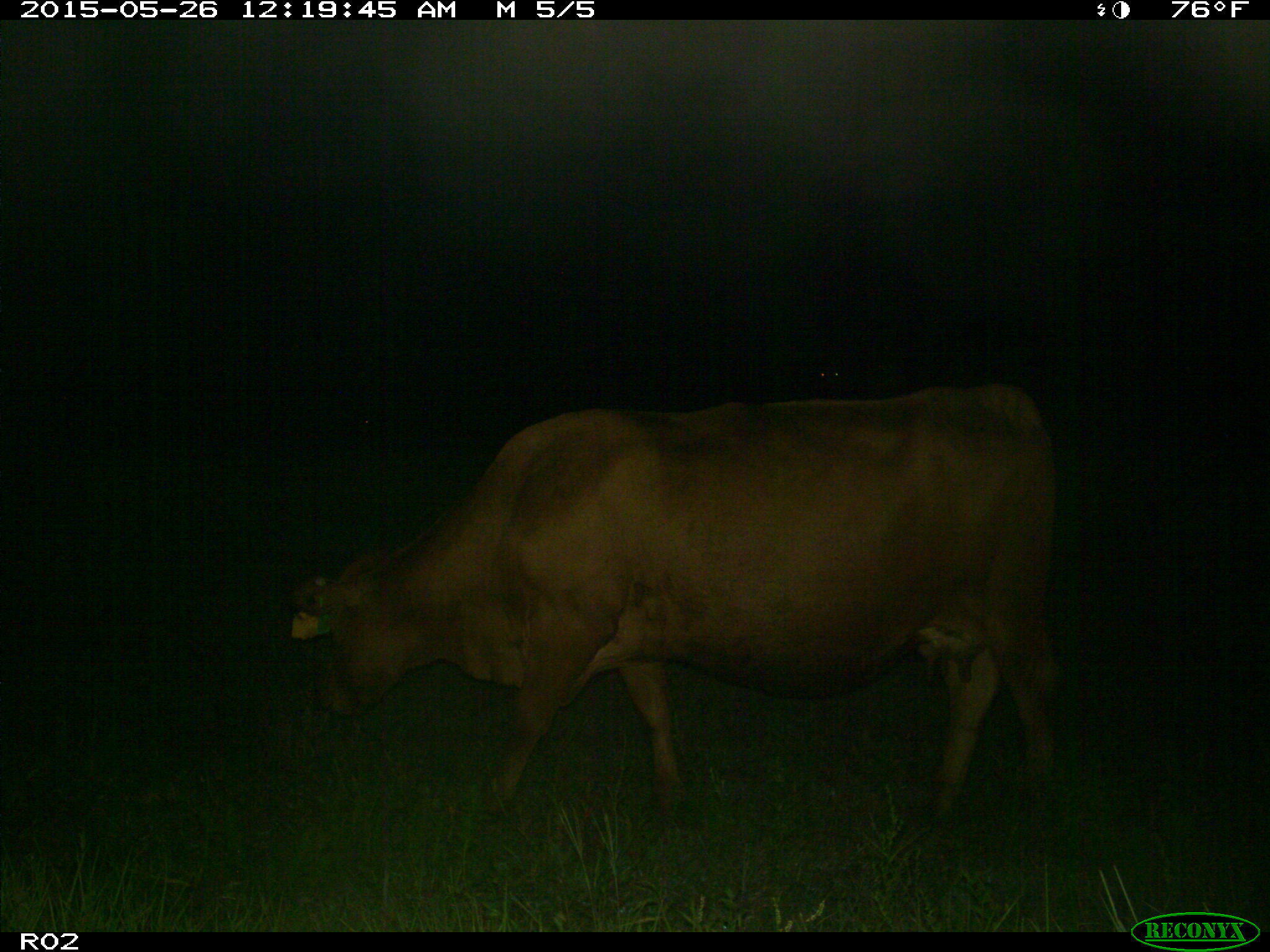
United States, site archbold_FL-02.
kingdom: Animalia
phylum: Chordata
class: Mammalia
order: Artiodactyla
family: Bovidae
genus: Bos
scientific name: Bos taurus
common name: domestic cow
Bos taurus (domestic cow).